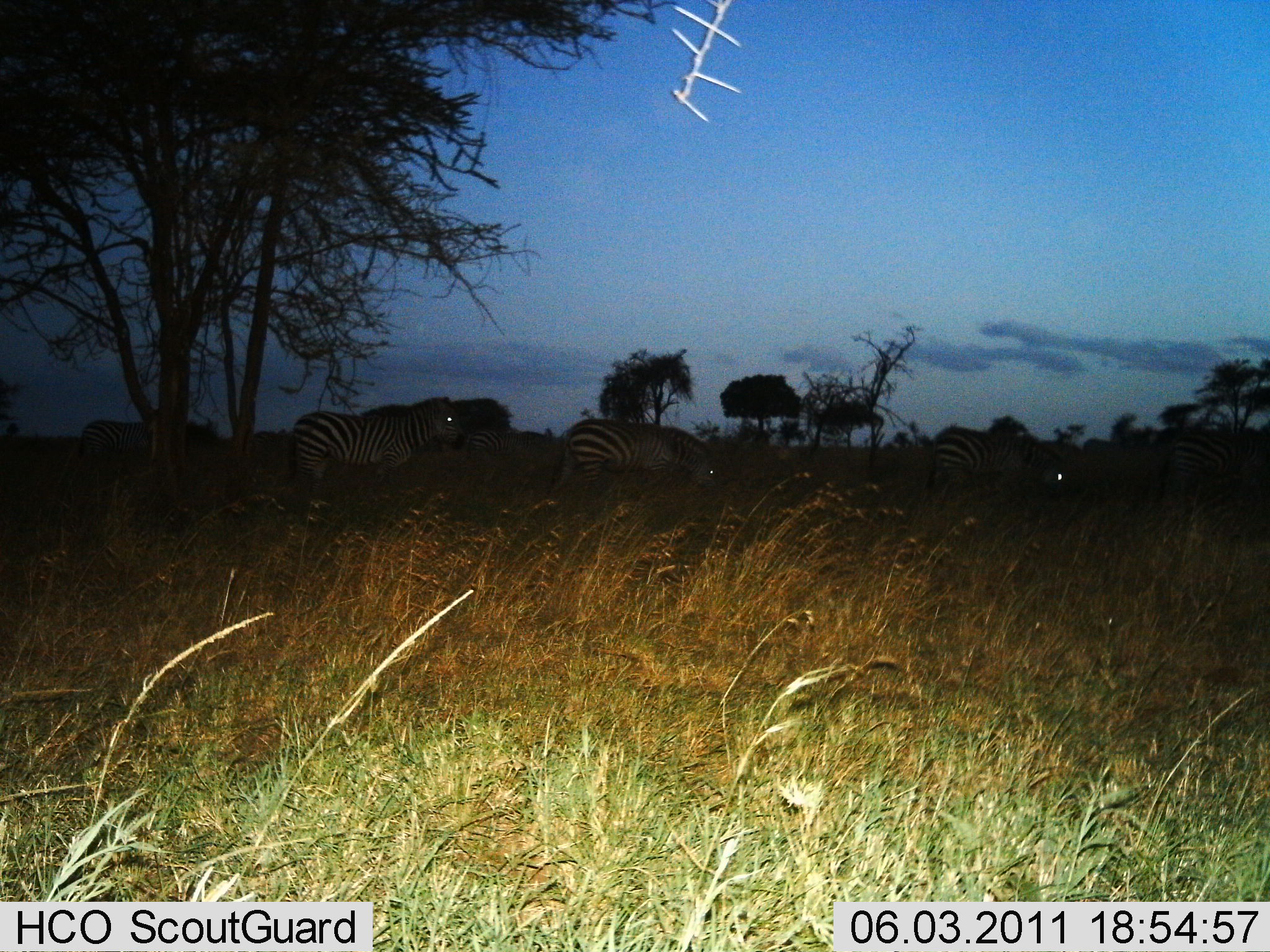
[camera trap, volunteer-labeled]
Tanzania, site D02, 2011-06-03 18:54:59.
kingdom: Animalia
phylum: Chordata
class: Mammalia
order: Perissodactyla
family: Equidae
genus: Equus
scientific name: Equus quagga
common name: plains zebra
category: zebra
Zebra (plains zebra) (Equus quagga), count 5. Behavior (volunteer vote fractions): standing 54%, resting 0%, moving 31%, interacting 0%. Young present (vote fraction): 0%. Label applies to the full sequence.